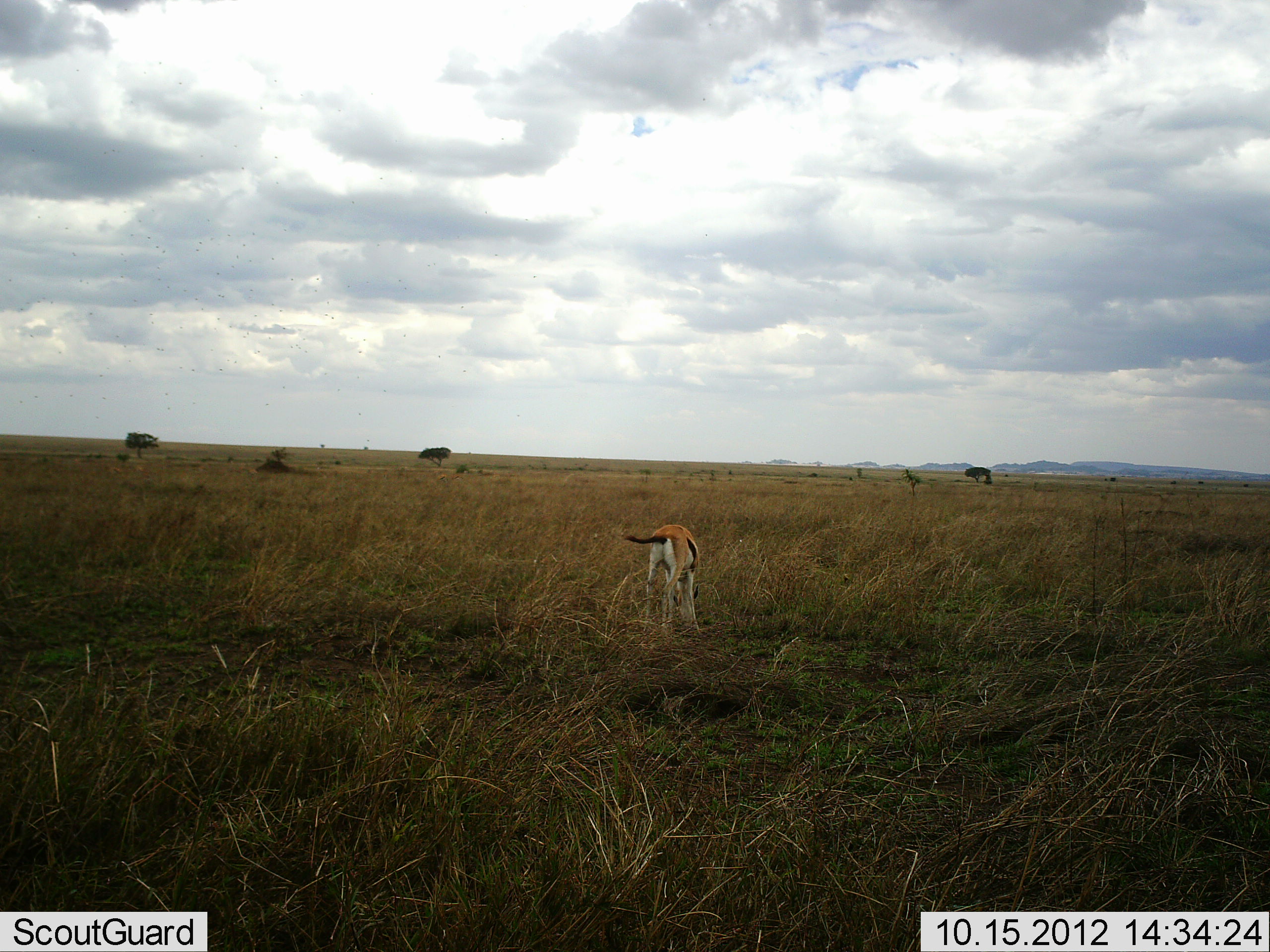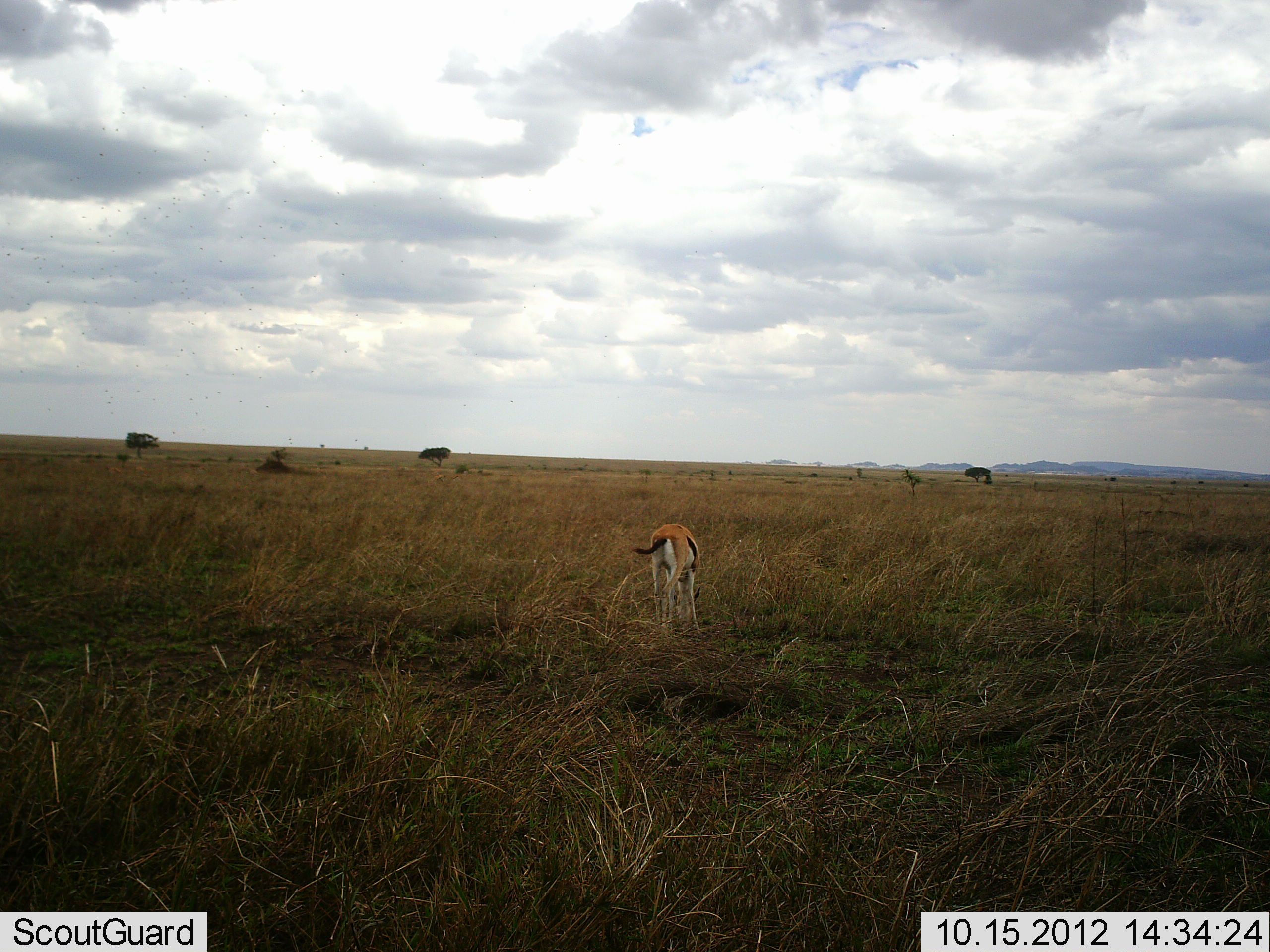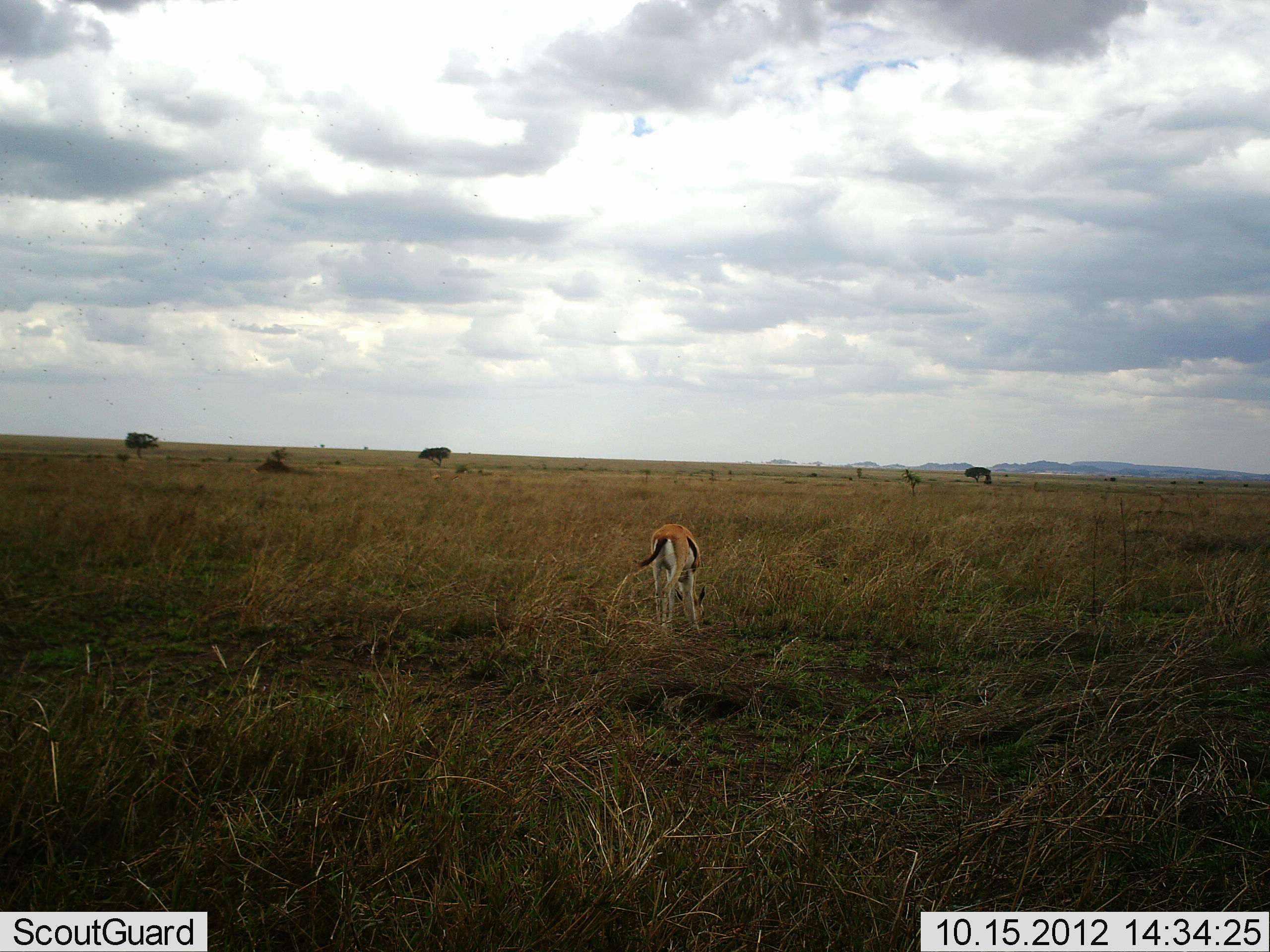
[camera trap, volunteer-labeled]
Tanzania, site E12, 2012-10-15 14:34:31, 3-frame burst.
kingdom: Animalia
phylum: Chordata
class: Mammalia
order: Artiodactyla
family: Bovidae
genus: Eudorcas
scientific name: Eudorcas thomsonii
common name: thomson's gazelle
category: gazellethomsons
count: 1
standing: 10%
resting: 0%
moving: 0%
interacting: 0%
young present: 0%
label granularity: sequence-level